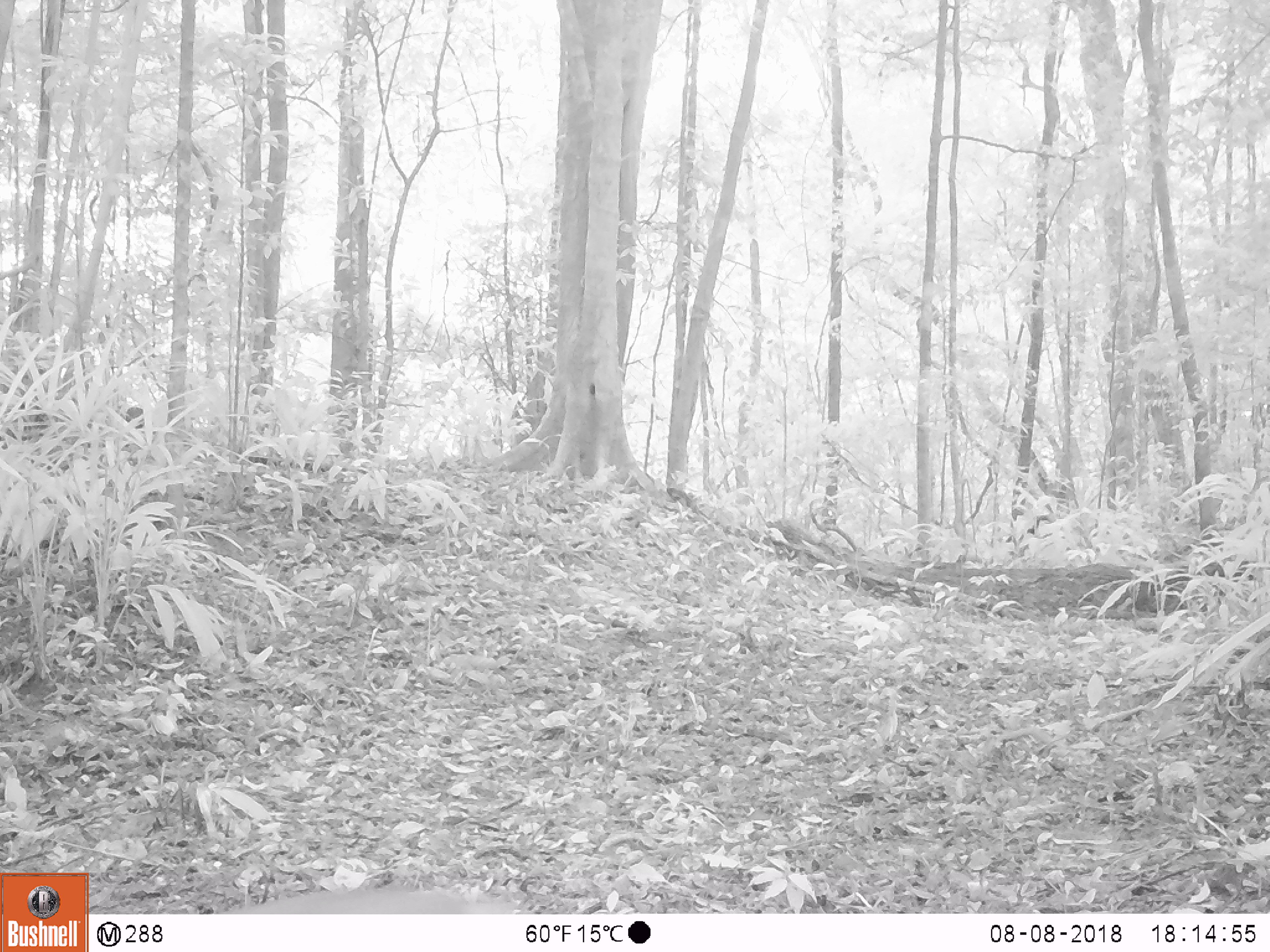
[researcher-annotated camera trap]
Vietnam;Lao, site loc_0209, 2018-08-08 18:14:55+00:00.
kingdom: Animalia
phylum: Chordata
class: Mammalia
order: Artiodactyla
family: Cervidae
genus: Muntiacus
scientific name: Muntiacus rooseveltorum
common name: roosevelt's muntjac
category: roosevelts muntjac group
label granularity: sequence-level